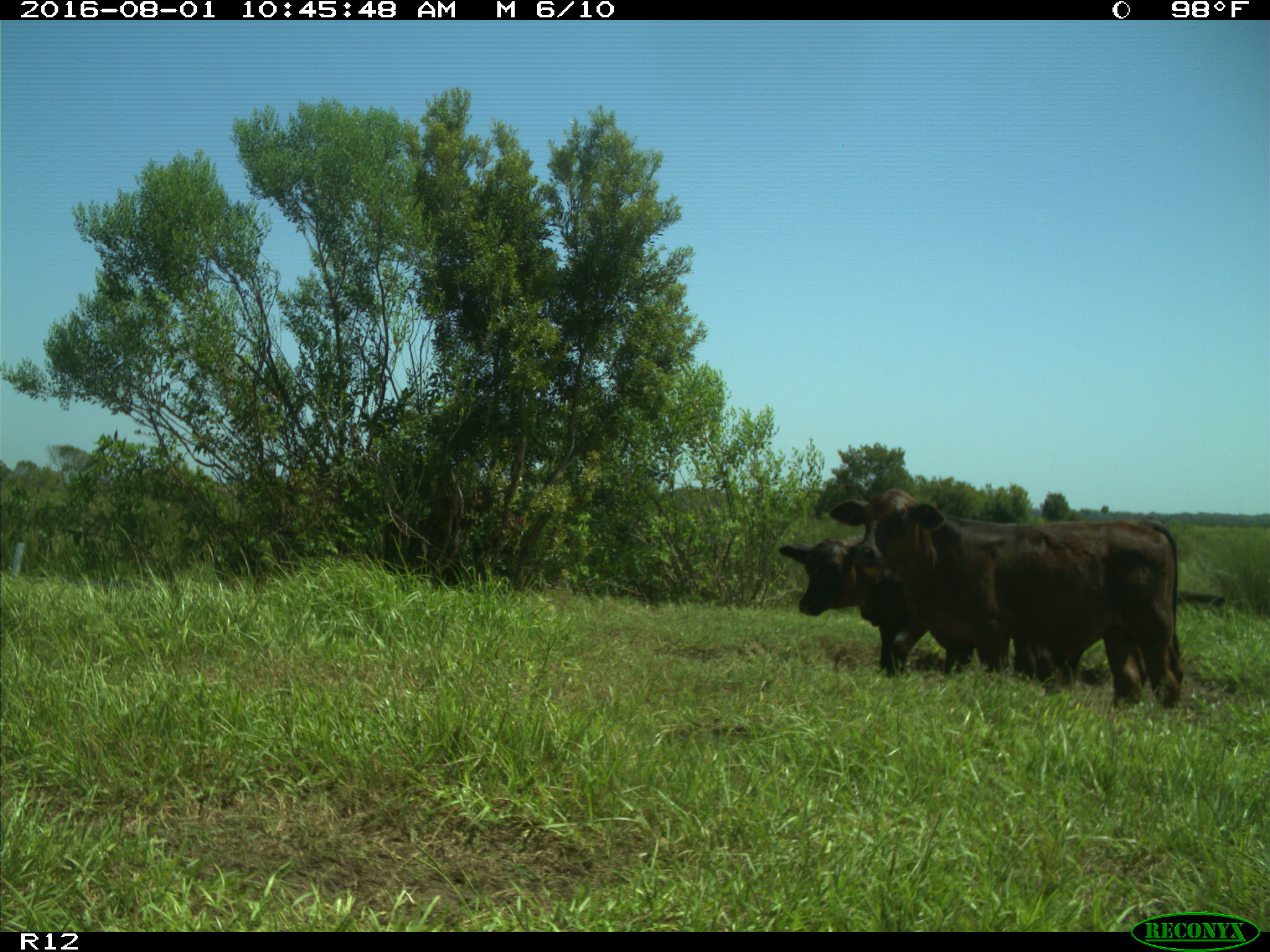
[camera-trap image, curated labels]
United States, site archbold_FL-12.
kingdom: Animalia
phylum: Chordata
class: Mammalia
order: Artiodactyla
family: Bovidae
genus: Bos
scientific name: Bos taurus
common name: domestic cow